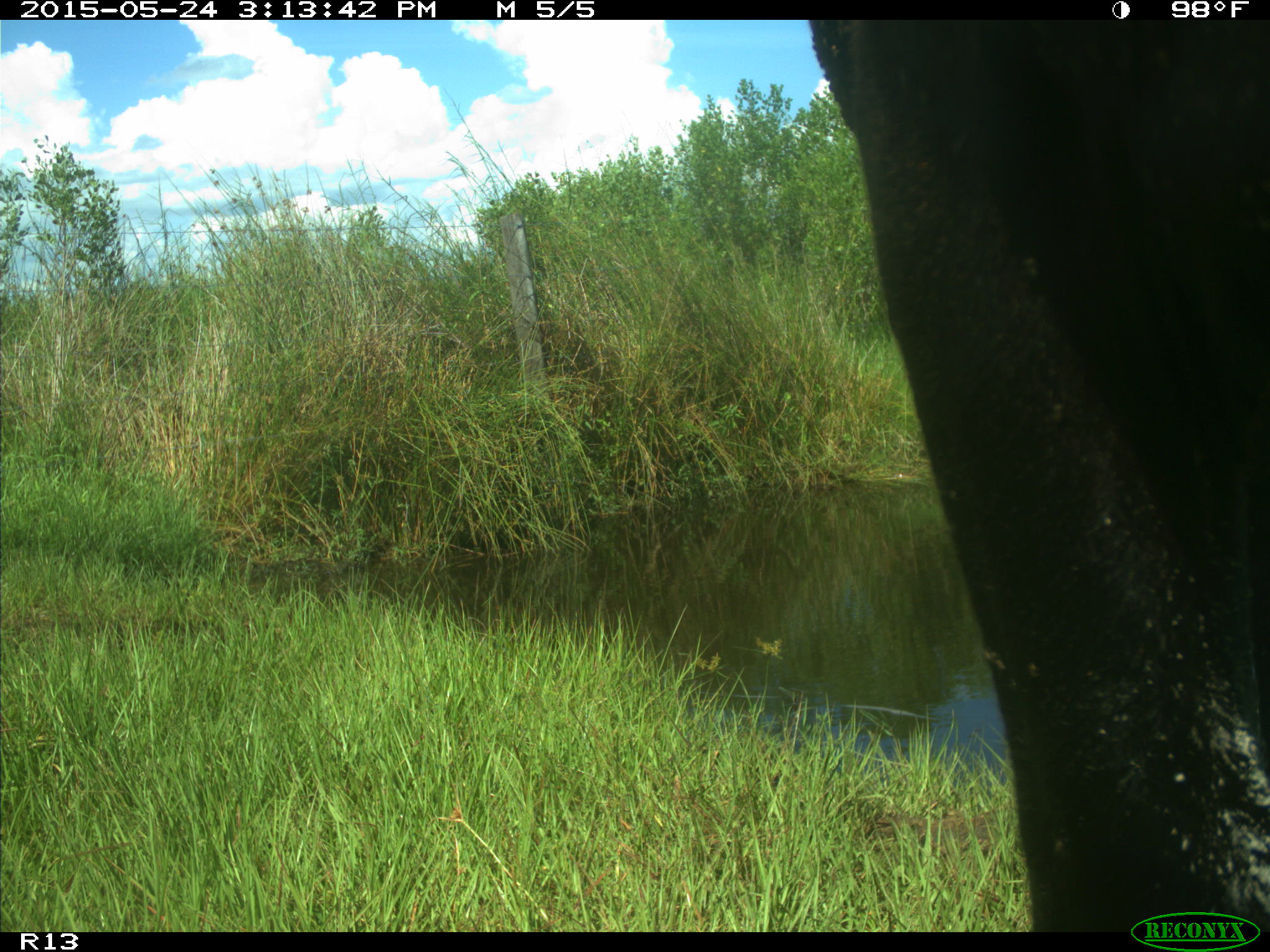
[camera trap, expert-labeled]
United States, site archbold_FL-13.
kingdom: Animalia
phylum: Chordata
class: Mammalia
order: Artiodactyla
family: Bovidae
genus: Bos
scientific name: Bos taurus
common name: domestic cow